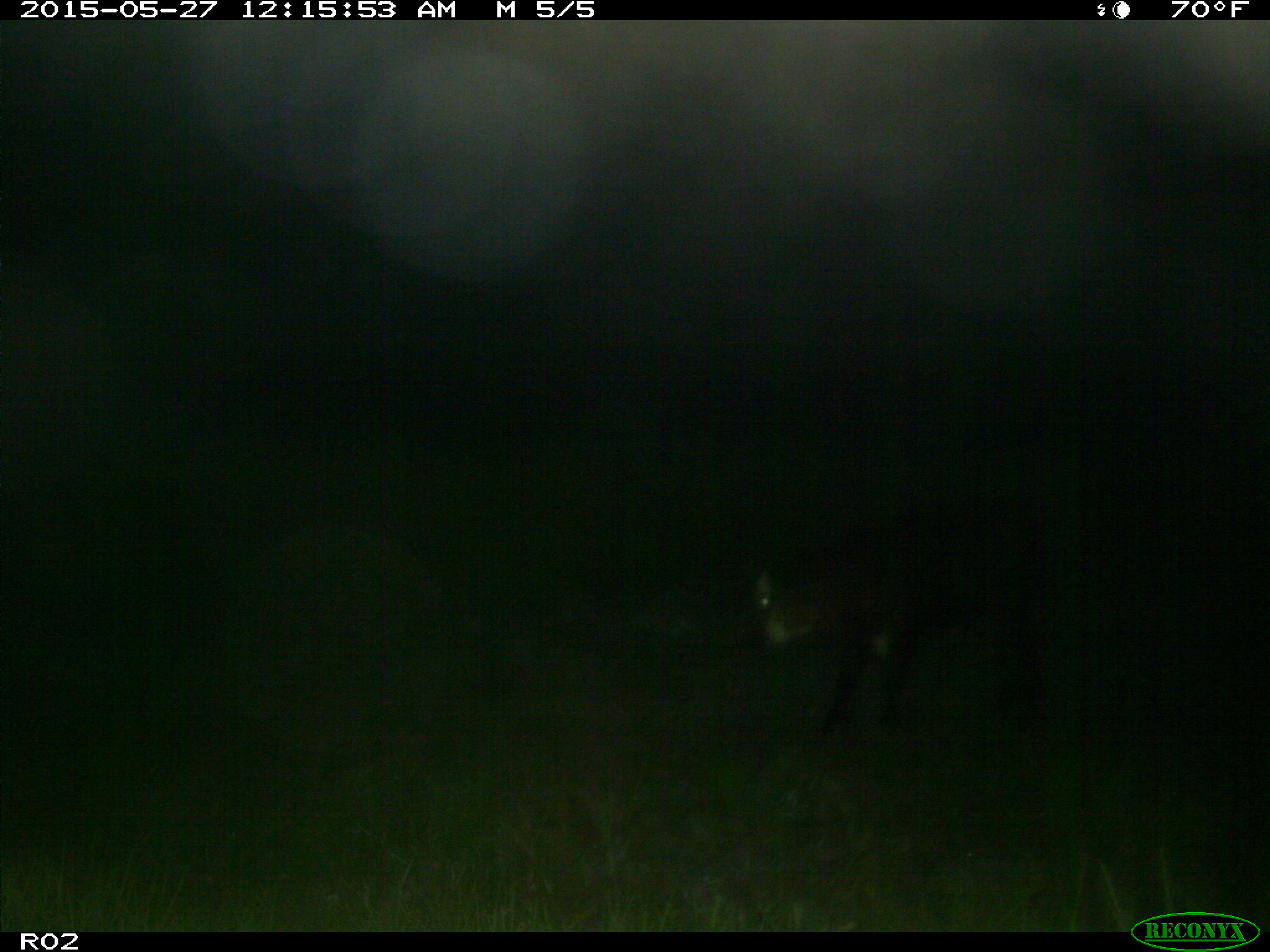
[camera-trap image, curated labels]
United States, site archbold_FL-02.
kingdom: Animalia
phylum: Chordata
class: Mammalia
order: Artiodactyla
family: Bovidae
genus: Bos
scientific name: Bos taurus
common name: domestic cow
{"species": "Bos taurus (domestic cow)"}